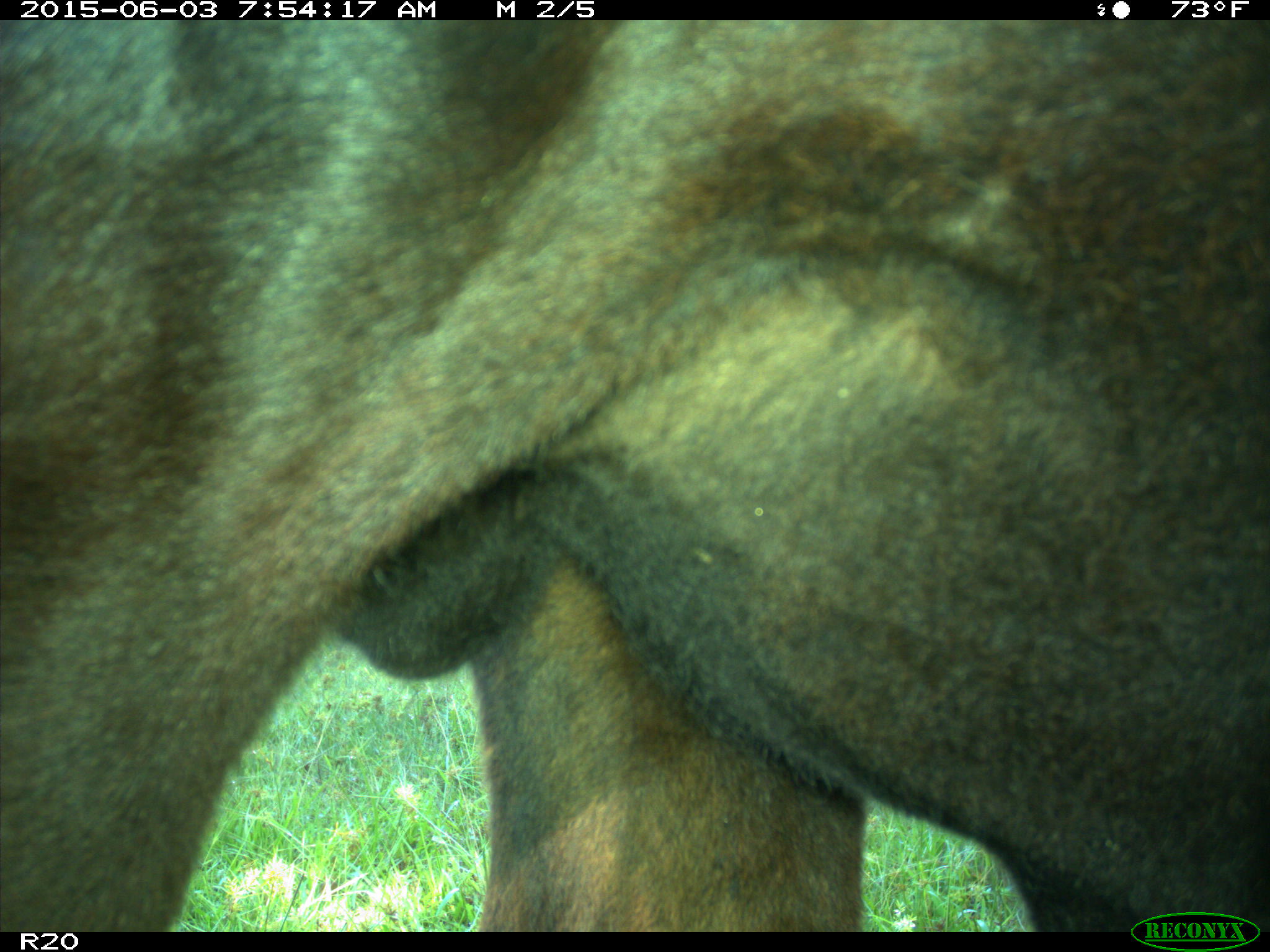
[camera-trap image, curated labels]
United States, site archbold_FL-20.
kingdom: Animalia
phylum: Chordata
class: Mammalia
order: Artiodactyla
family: Bovidae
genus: Bos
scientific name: Bos taurus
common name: domestic cow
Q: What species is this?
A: Bos taurus (domestic cow).